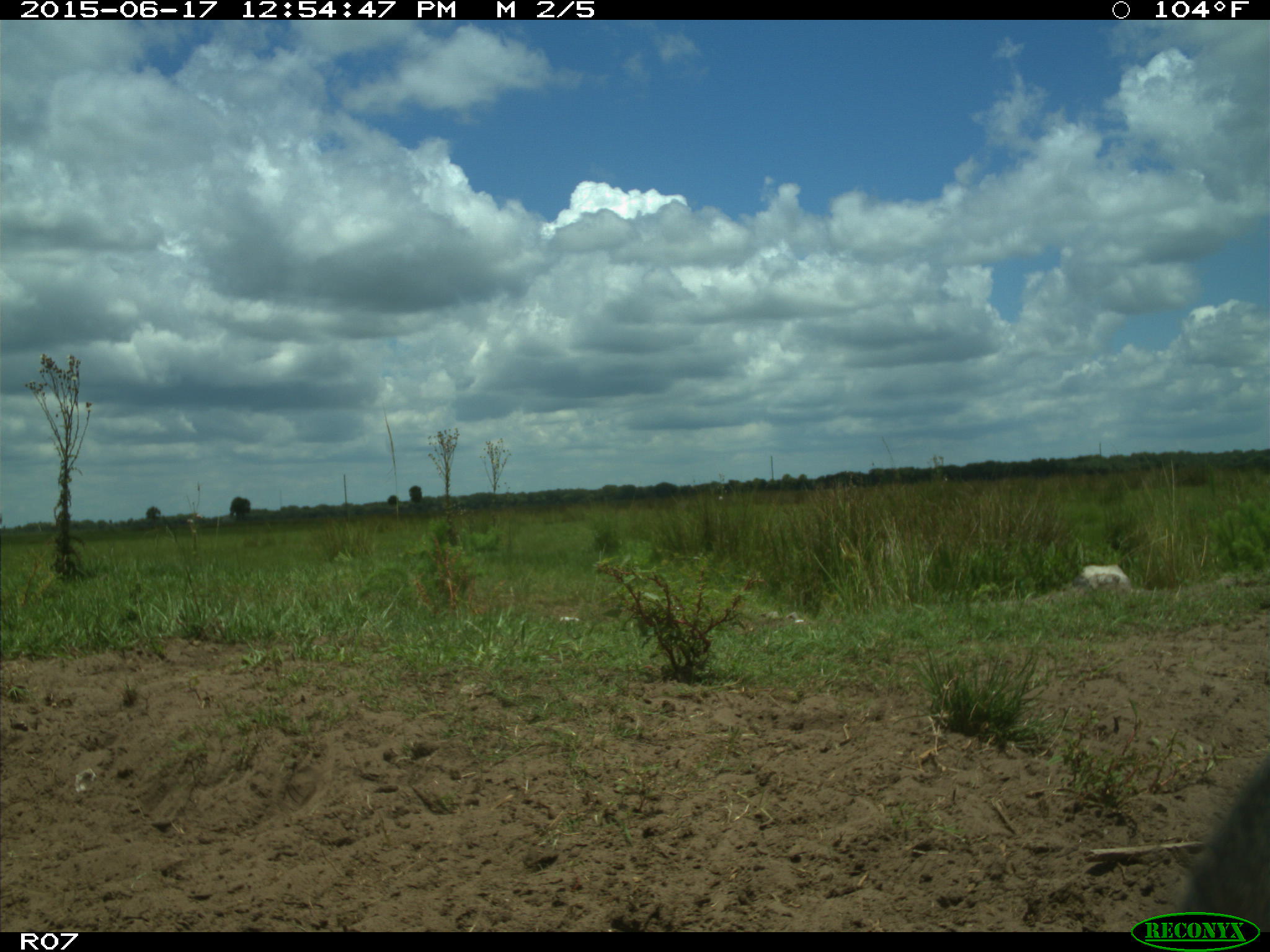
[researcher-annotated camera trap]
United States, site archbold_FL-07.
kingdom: Animalia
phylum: Chordata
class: Mammalia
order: Artiodactyla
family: Bovidae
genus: Bos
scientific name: Bos taurus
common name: domestic cow